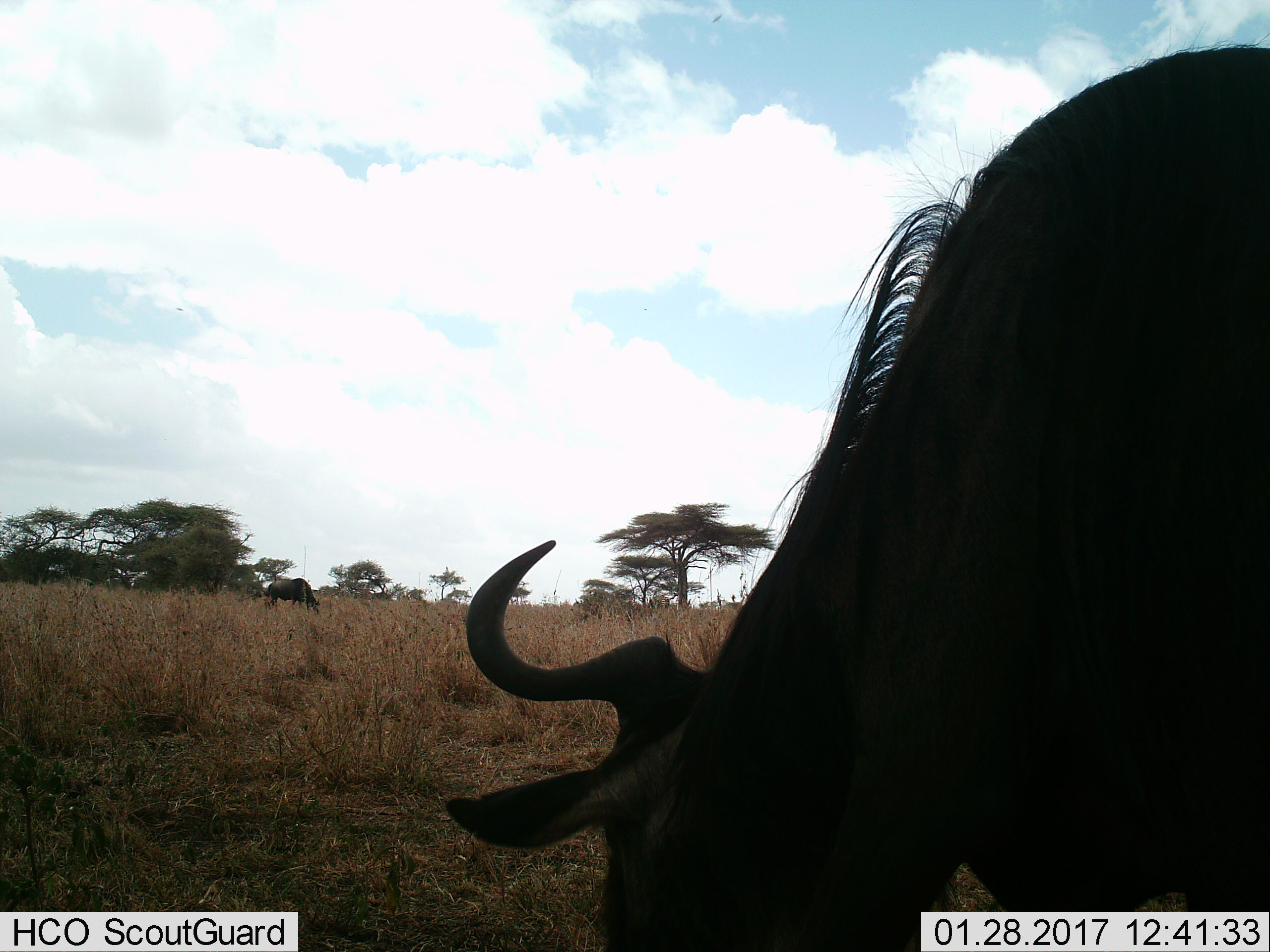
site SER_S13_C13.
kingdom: Animalia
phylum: Chordata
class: Mammalia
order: Artiodactyla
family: Bovidae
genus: Connochaetes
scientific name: Connochaetes taurinus taurinus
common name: blue wildebeest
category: wildebeestblue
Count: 2.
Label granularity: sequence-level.